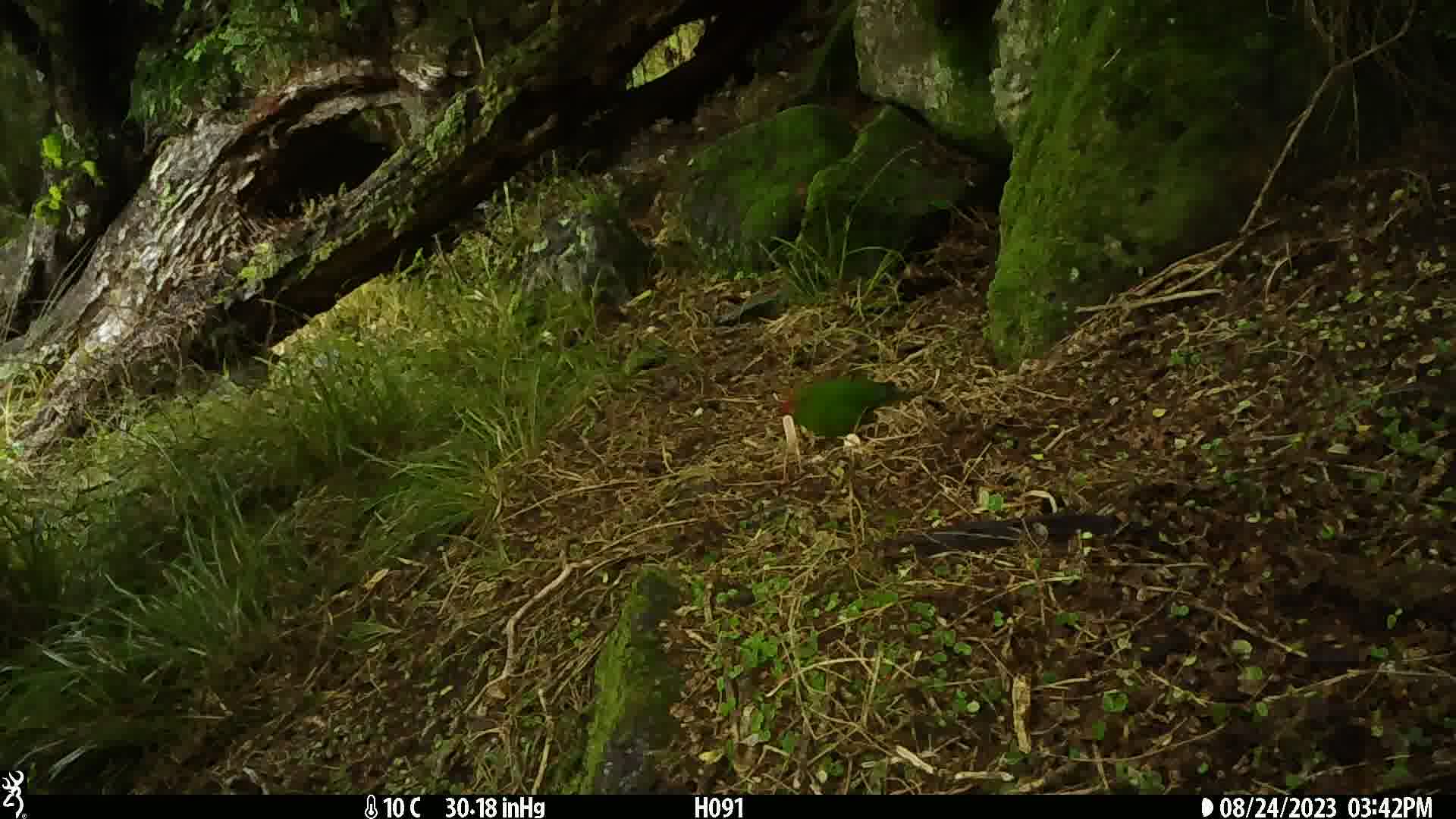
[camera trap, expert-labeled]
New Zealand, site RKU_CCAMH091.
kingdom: Animalia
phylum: Chordata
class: Aves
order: Psittaciformes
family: Psittaculidae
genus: Cyanoramphus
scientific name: Cyanoramphus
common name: parakeet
Parakeet (Cyanoramphus).